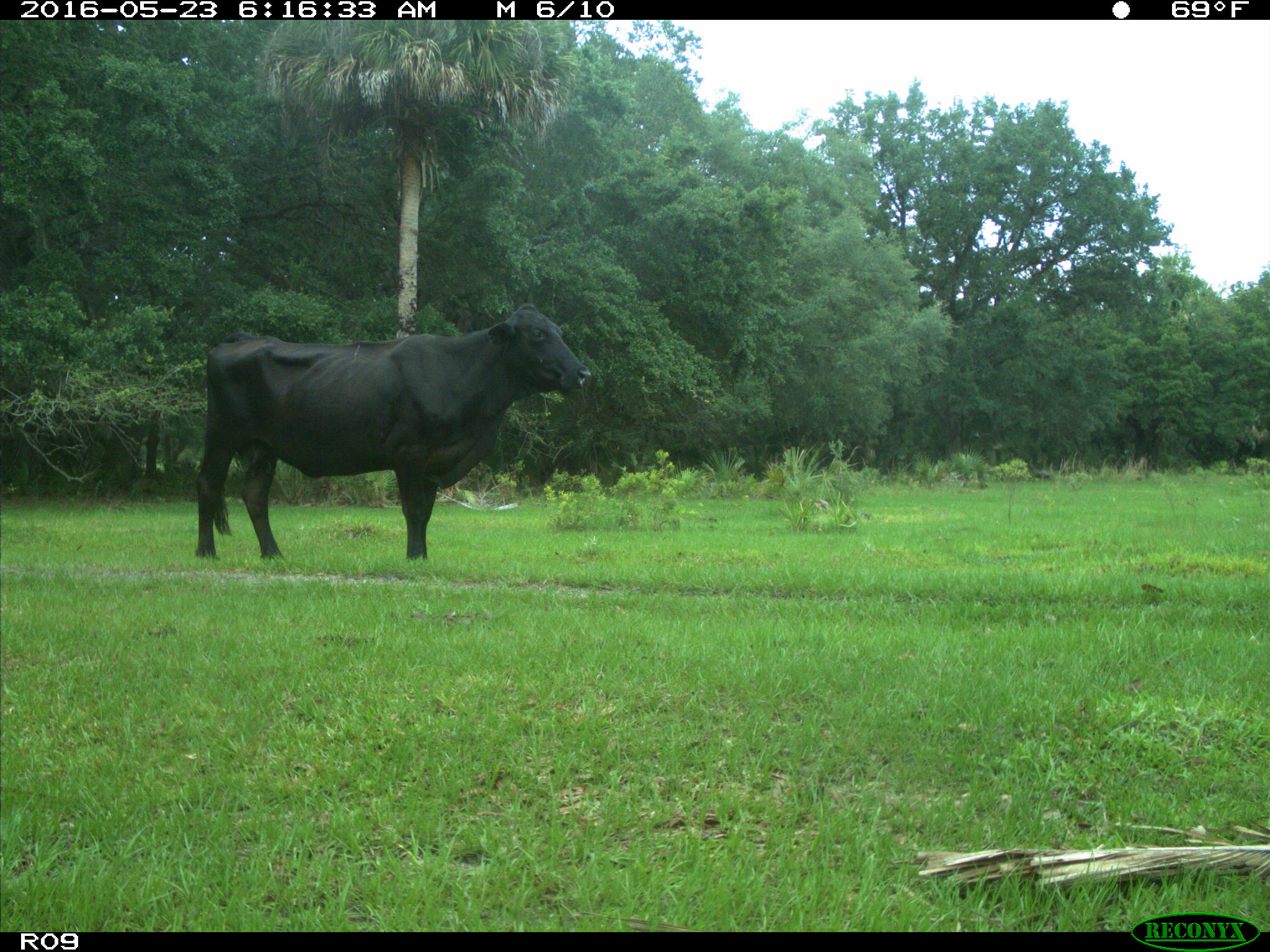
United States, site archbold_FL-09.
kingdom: Animalia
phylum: Chordata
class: Mammalia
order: Artiodactyla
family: Bovidae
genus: Bos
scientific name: Bos taurus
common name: domestic cow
Bos taurus (domestic cow).